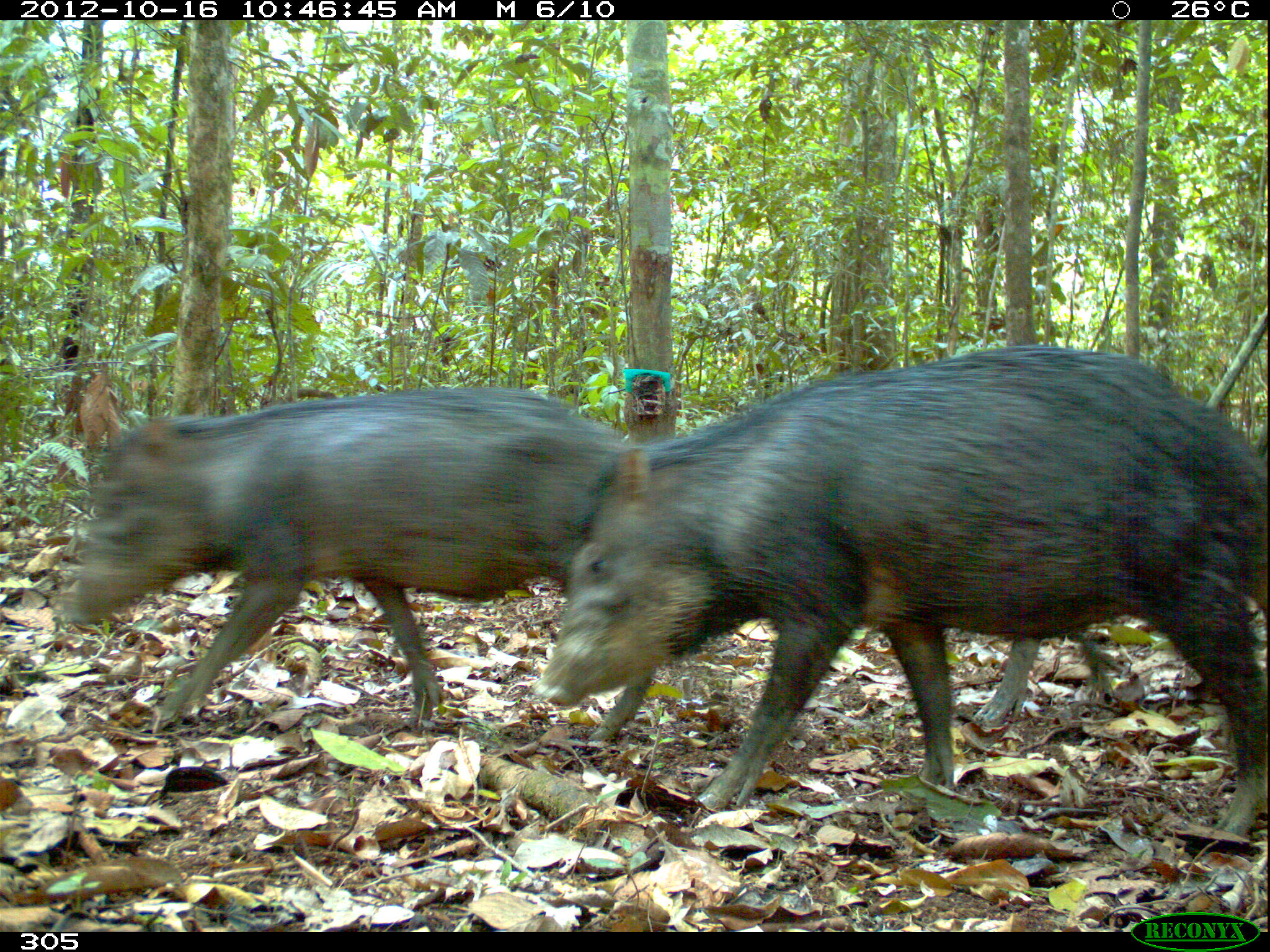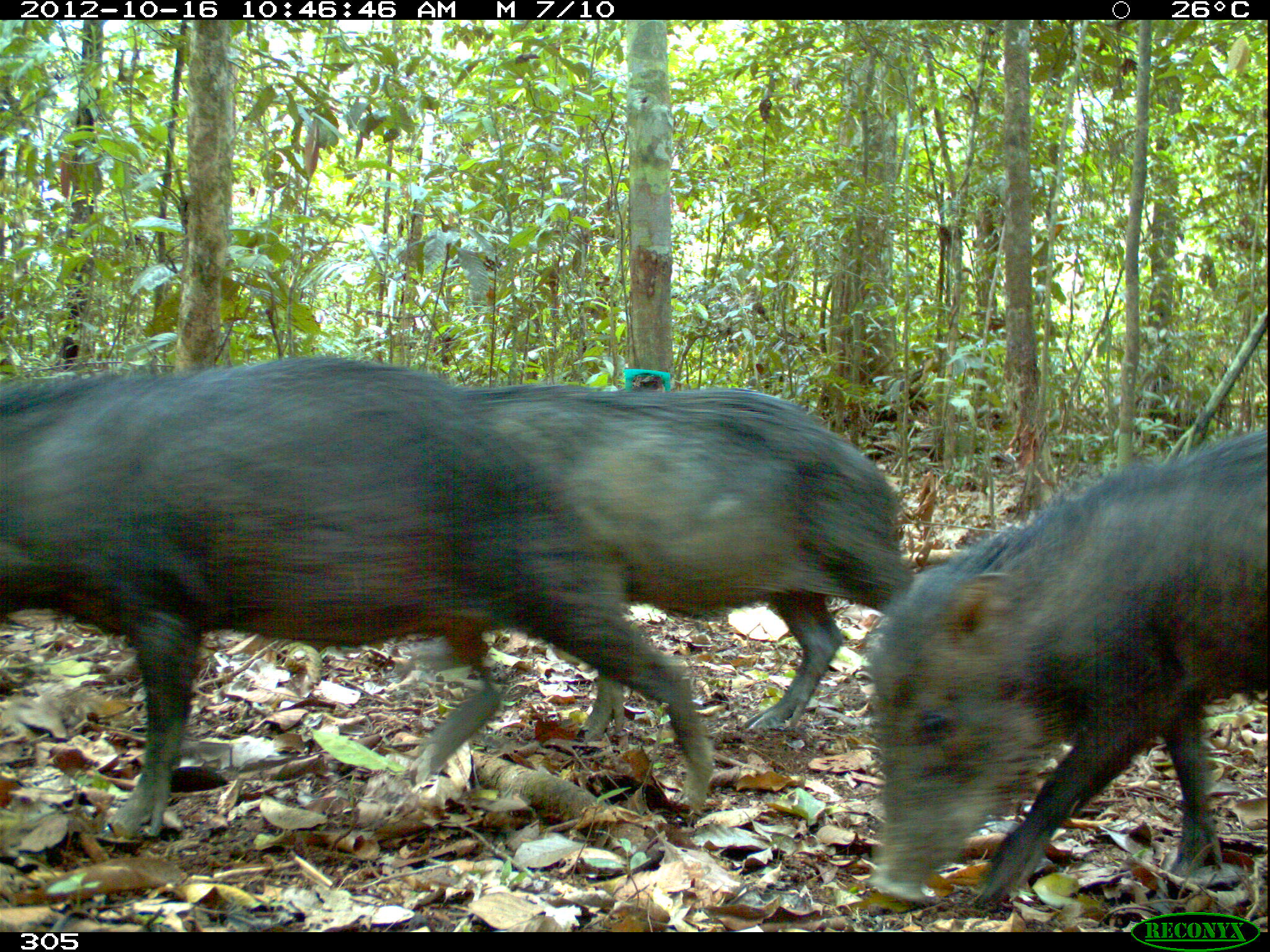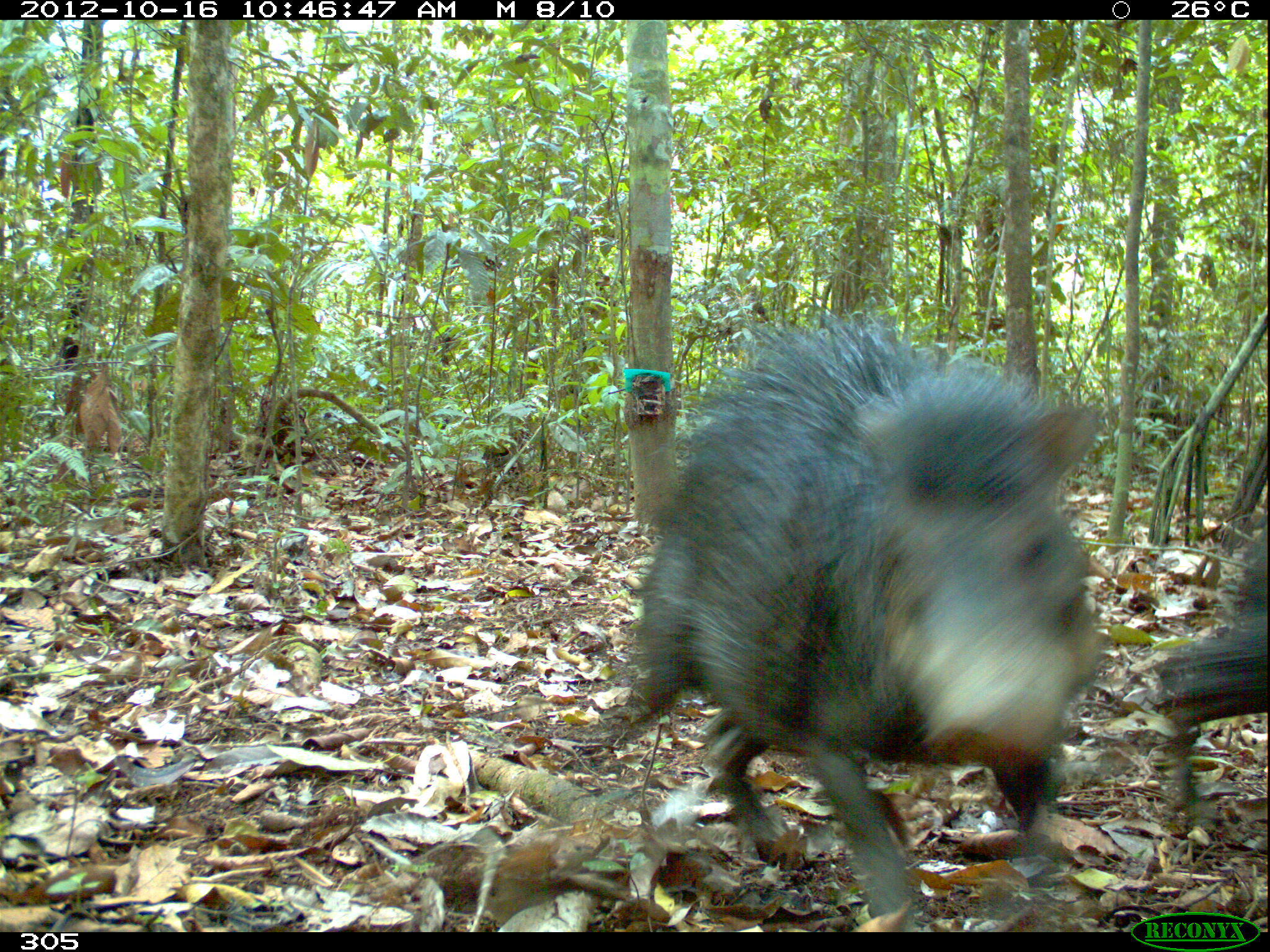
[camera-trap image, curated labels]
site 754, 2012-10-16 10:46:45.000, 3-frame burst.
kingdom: Animalia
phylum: Chordata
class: Mammalia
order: Artiodactyla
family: Tayassuidae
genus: Tayassu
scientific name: Tayassu pecari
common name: white-lipped peccary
Tayassu pecari (white-lipped peccary).